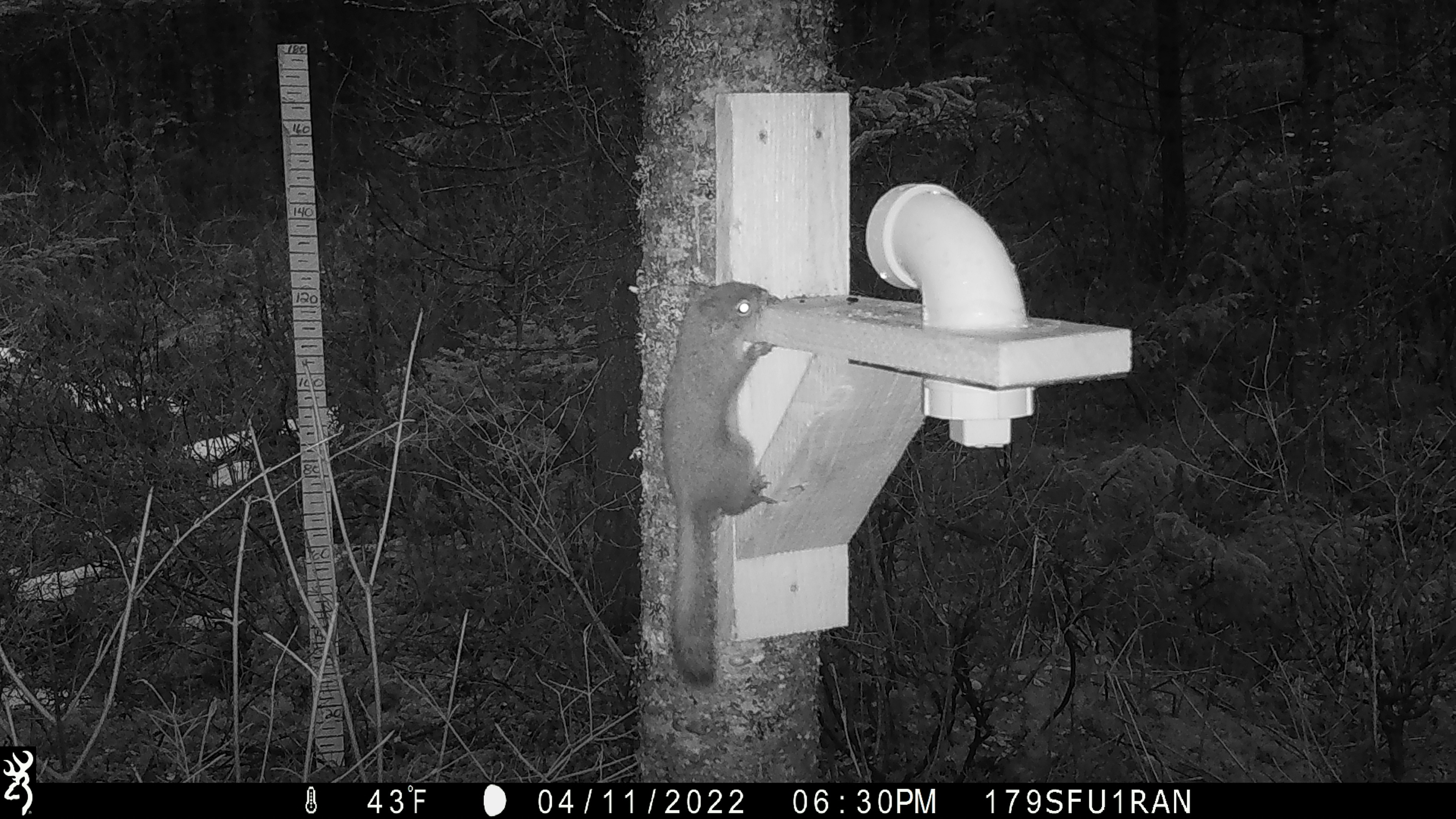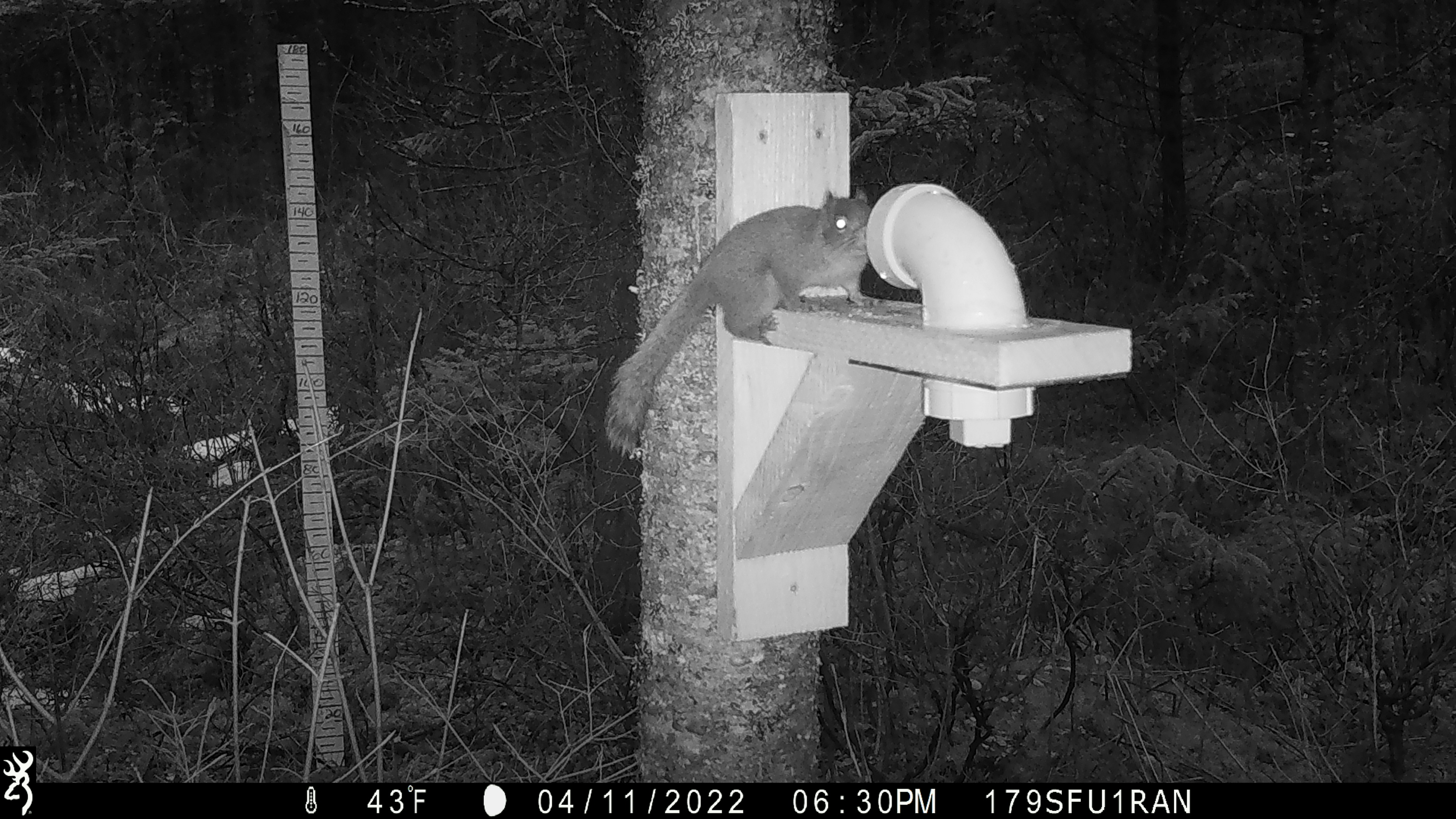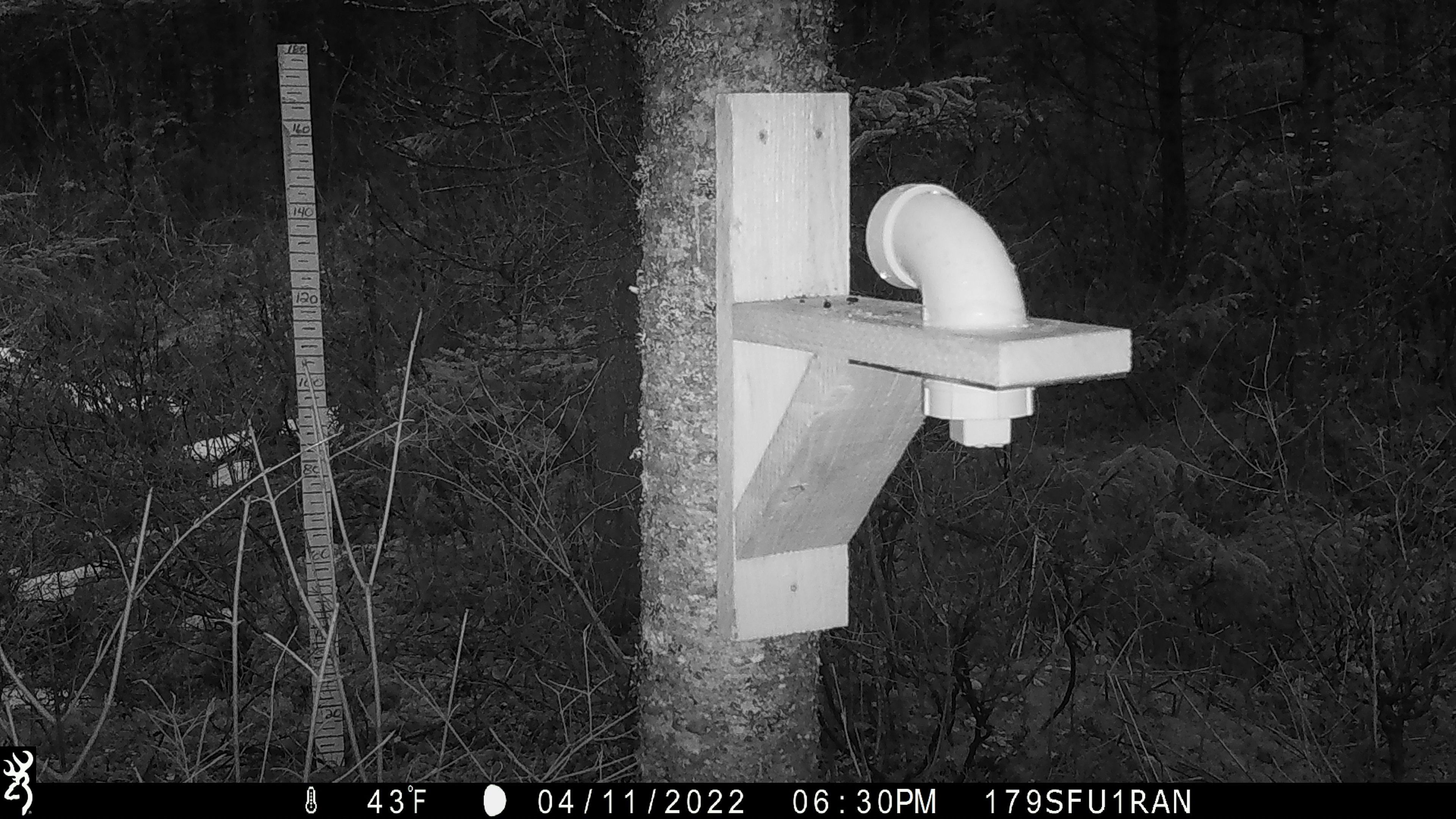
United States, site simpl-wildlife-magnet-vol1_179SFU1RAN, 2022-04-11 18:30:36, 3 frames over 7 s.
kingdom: Animalia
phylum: Chordata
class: Mammalia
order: Rodentia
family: Sciuridae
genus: Tamiasciurus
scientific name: Tamiasciurus hudsonicus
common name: red squirrel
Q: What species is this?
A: Red squirrel (Tamiasciurus hudsonicus).